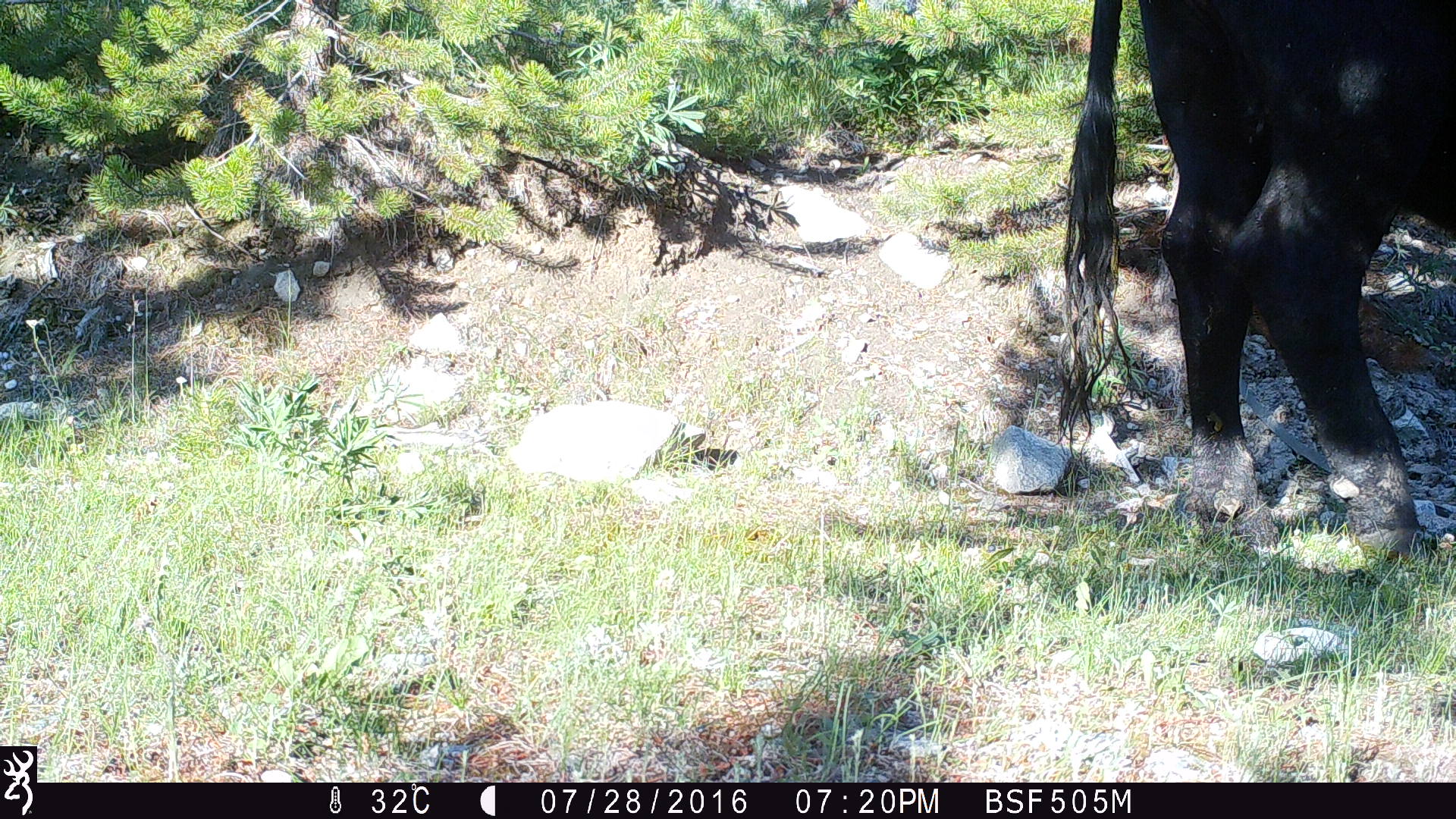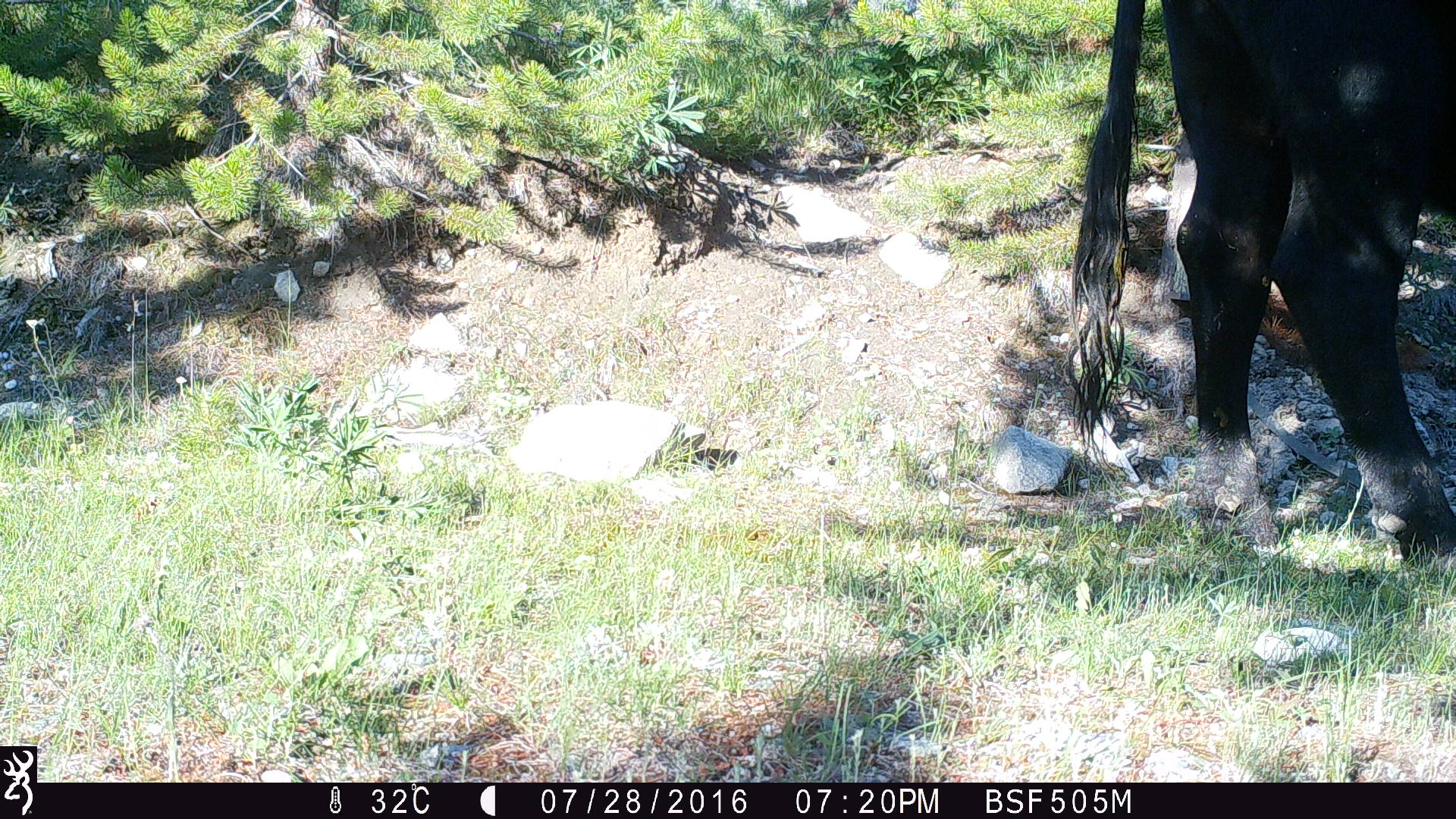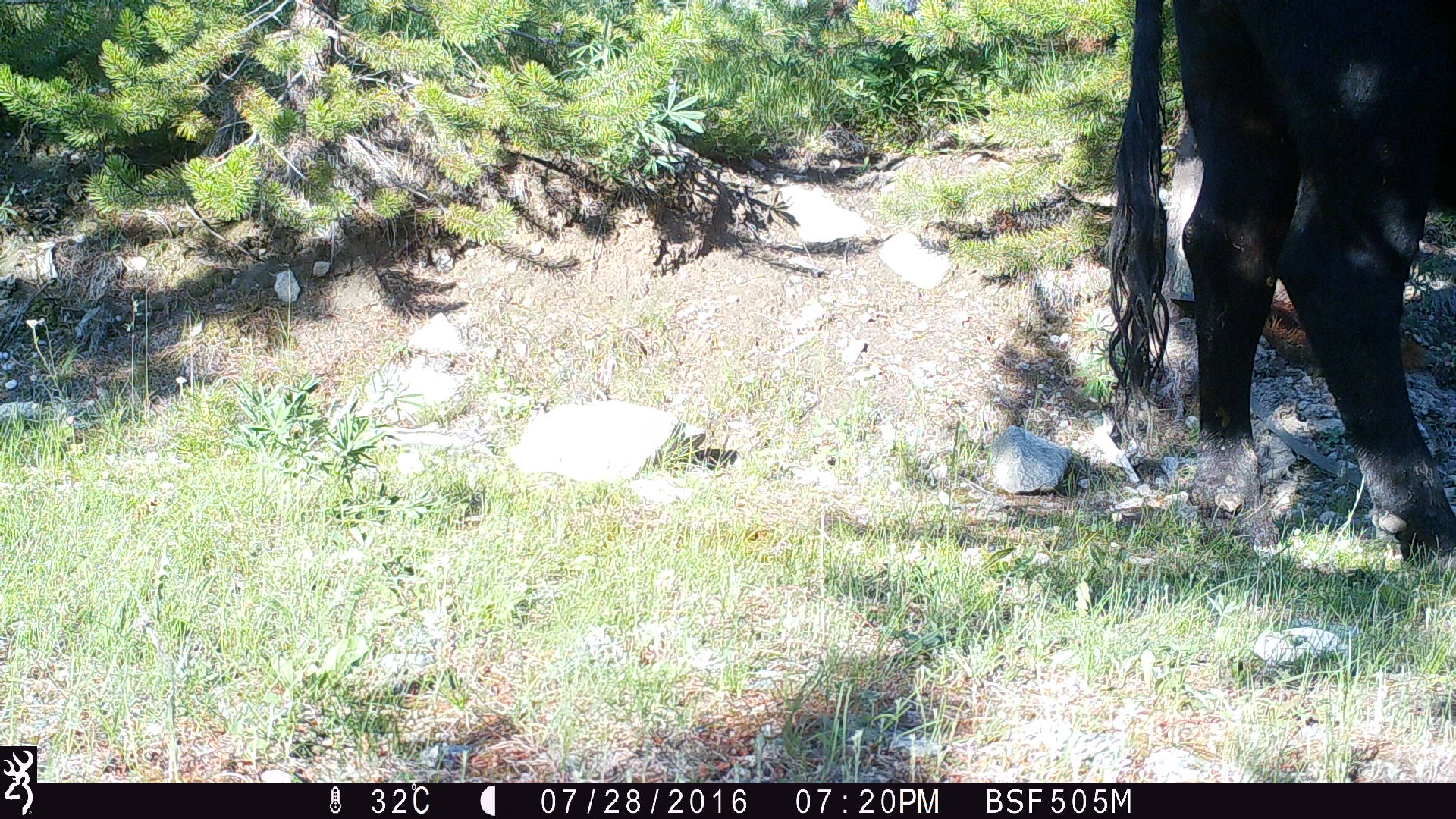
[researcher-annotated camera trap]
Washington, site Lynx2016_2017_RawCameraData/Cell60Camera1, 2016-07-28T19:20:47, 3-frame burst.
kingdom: Animalia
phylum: Chordata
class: Mammalia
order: Artiodactyla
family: Bovidae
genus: Bos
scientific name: Bos taurus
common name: domestic cattle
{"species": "domestic cattle (Bos taurus)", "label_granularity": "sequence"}